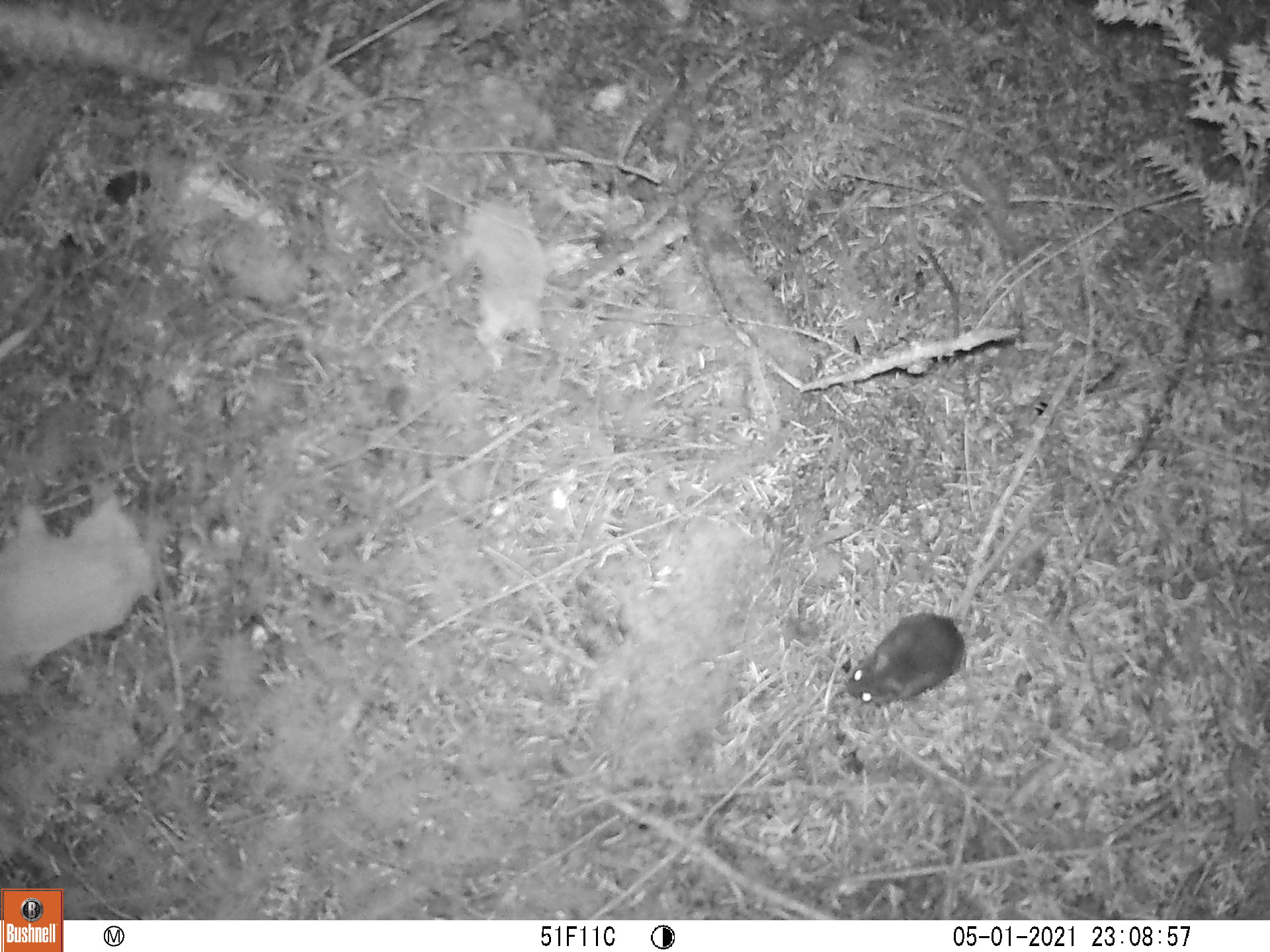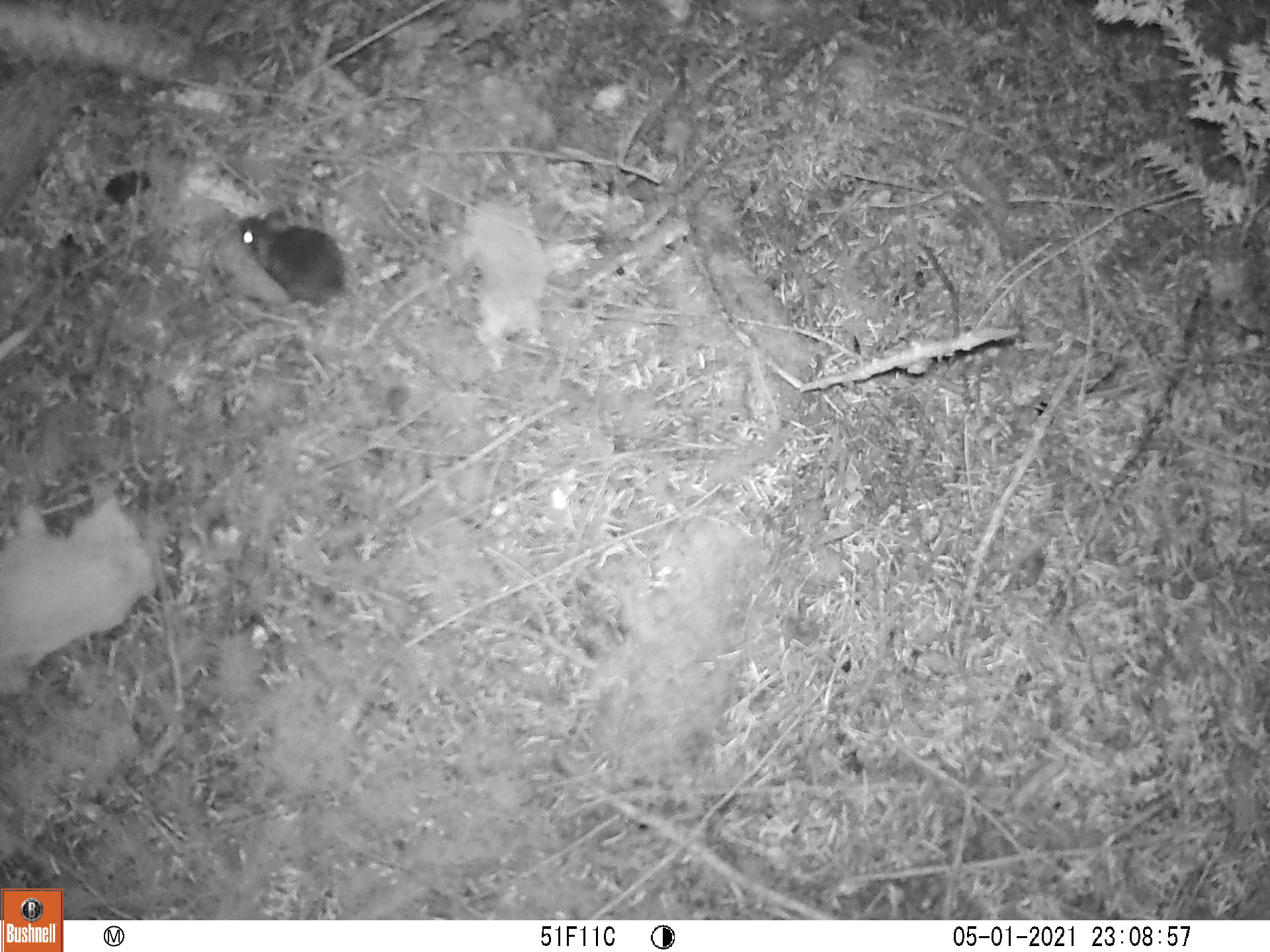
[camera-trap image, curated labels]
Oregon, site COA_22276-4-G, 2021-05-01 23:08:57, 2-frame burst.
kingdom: Animalia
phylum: Chordata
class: Mammalia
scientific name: Mammalia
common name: small mammal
Small mammal (Mammalia).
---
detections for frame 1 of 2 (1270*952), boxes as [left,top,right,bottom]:
small mammal: [827,479,1074,726]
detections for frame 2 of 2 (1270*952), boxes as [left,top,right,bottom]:
small mammal: [204,196,488,414]